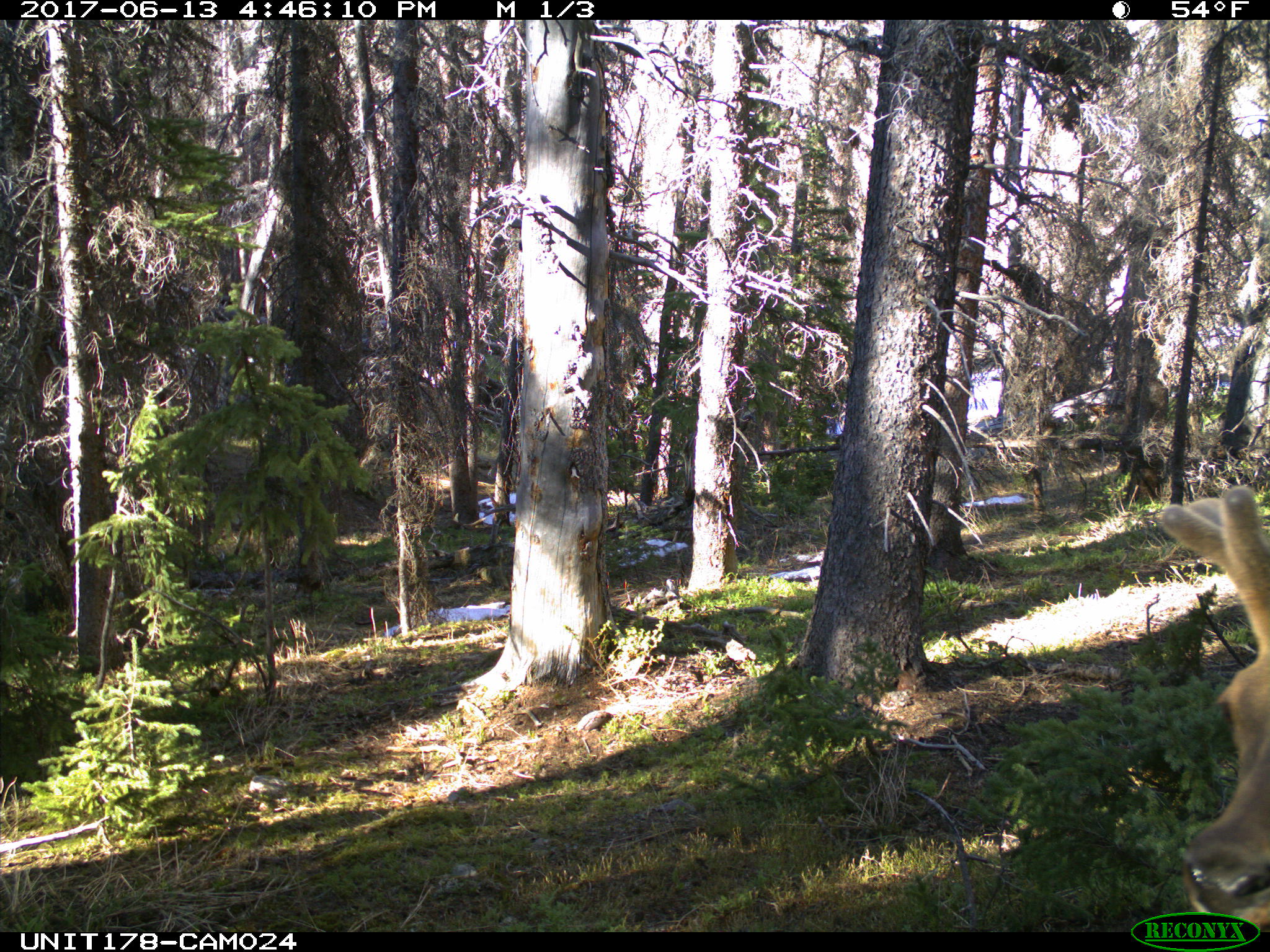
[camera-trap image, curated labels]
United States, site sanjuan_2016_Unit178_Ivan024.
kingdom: Animalia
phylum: Chordata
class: Mammalia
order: Artiodactyla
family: Cervidae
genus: Cervus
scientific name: Cervus elaphus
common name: red deer